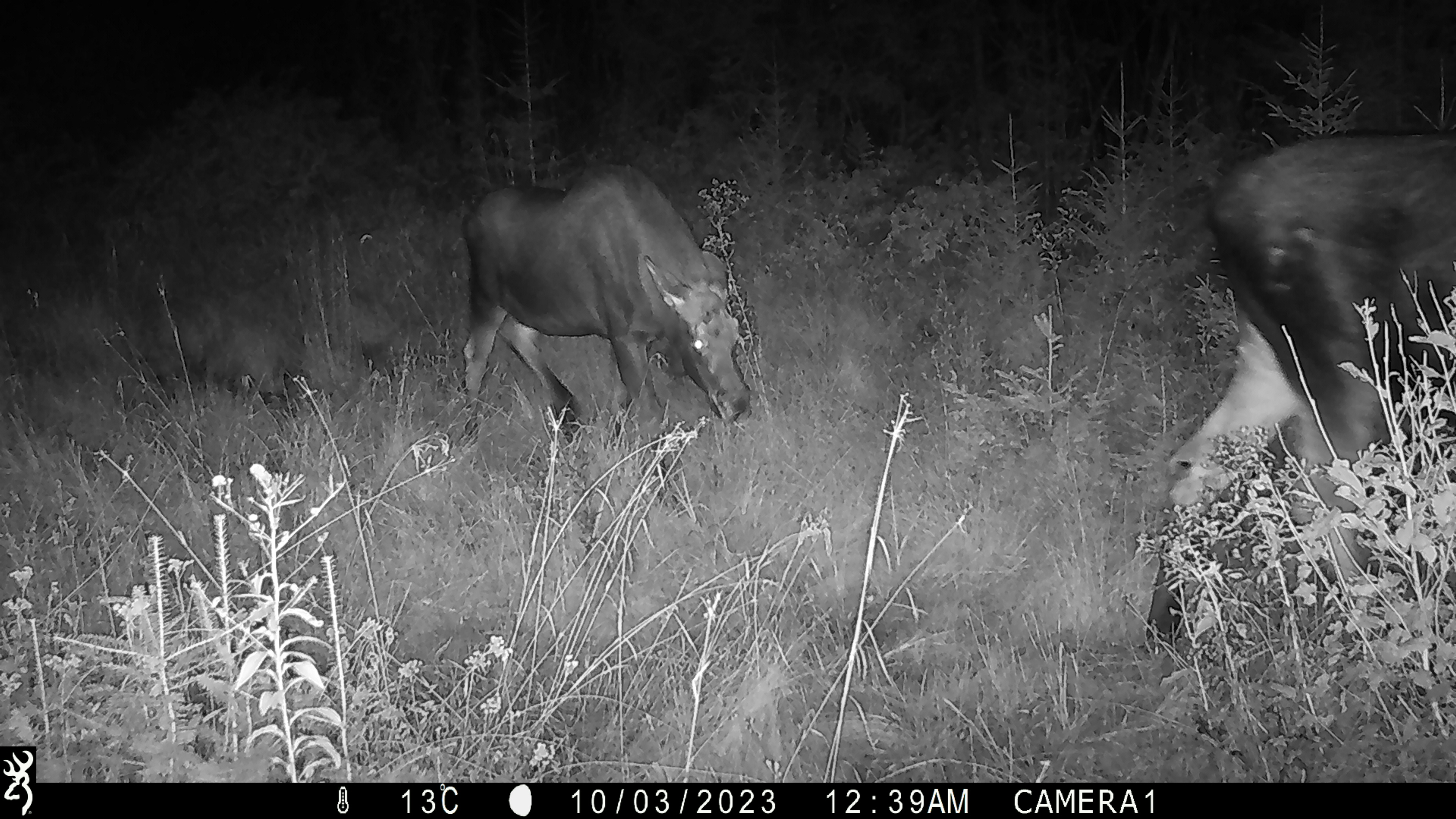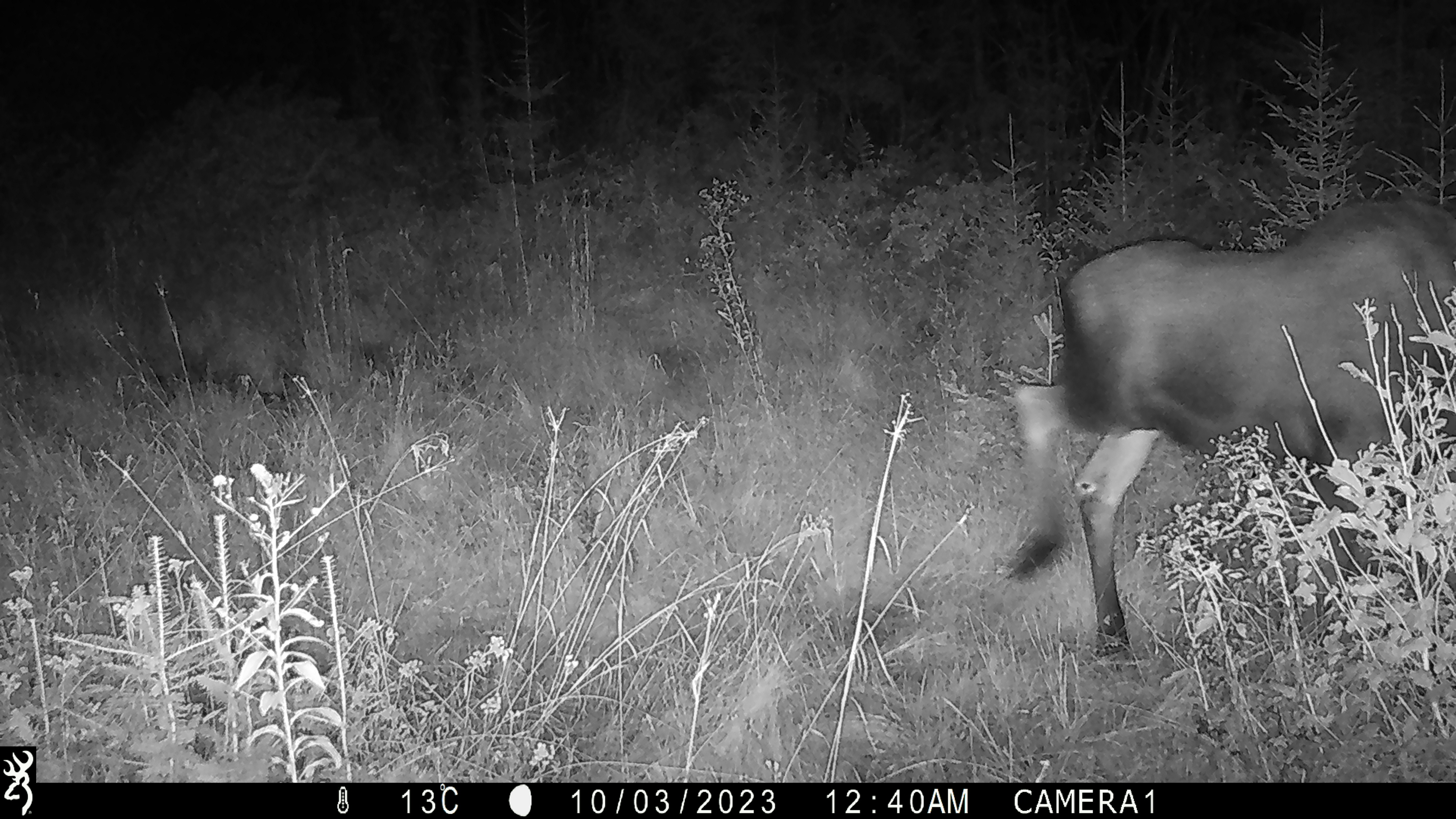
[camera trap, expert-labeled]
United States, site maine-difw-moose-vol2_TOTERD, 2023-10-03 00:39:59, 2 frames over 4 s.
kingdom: Animalia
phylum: Chordata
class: Mammalia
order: Artiodactyla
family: Cervidae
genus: Alces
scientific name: Alces alces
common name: moose